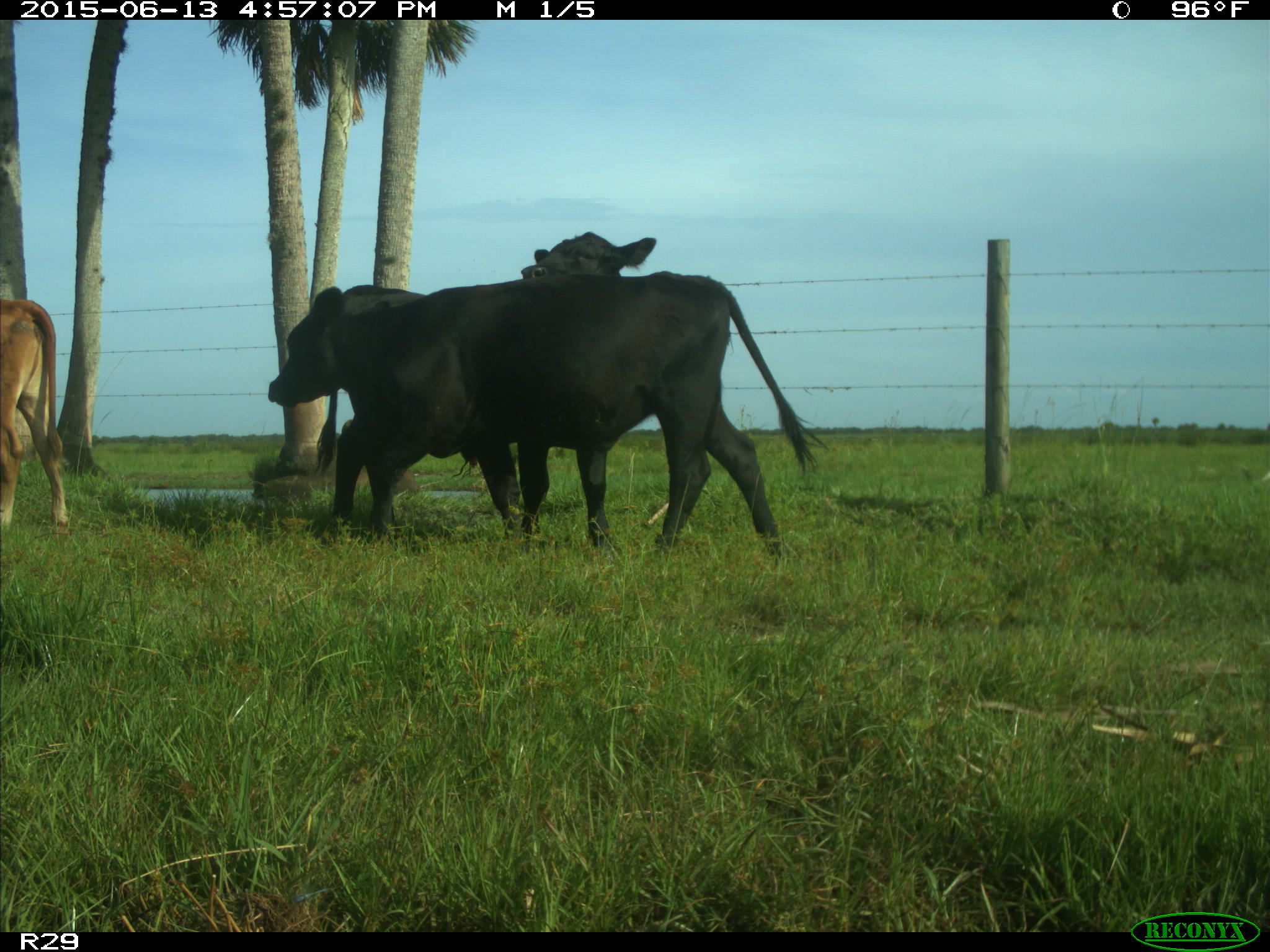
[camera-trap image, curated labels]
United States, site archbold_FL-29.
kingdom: Animalia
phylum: Chordata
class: Mammalia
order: Artiodactyla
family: Bovidae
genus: Bos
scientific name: Bos taurus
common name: domestic cow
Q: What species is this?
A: Bos taurus (domestic cow).